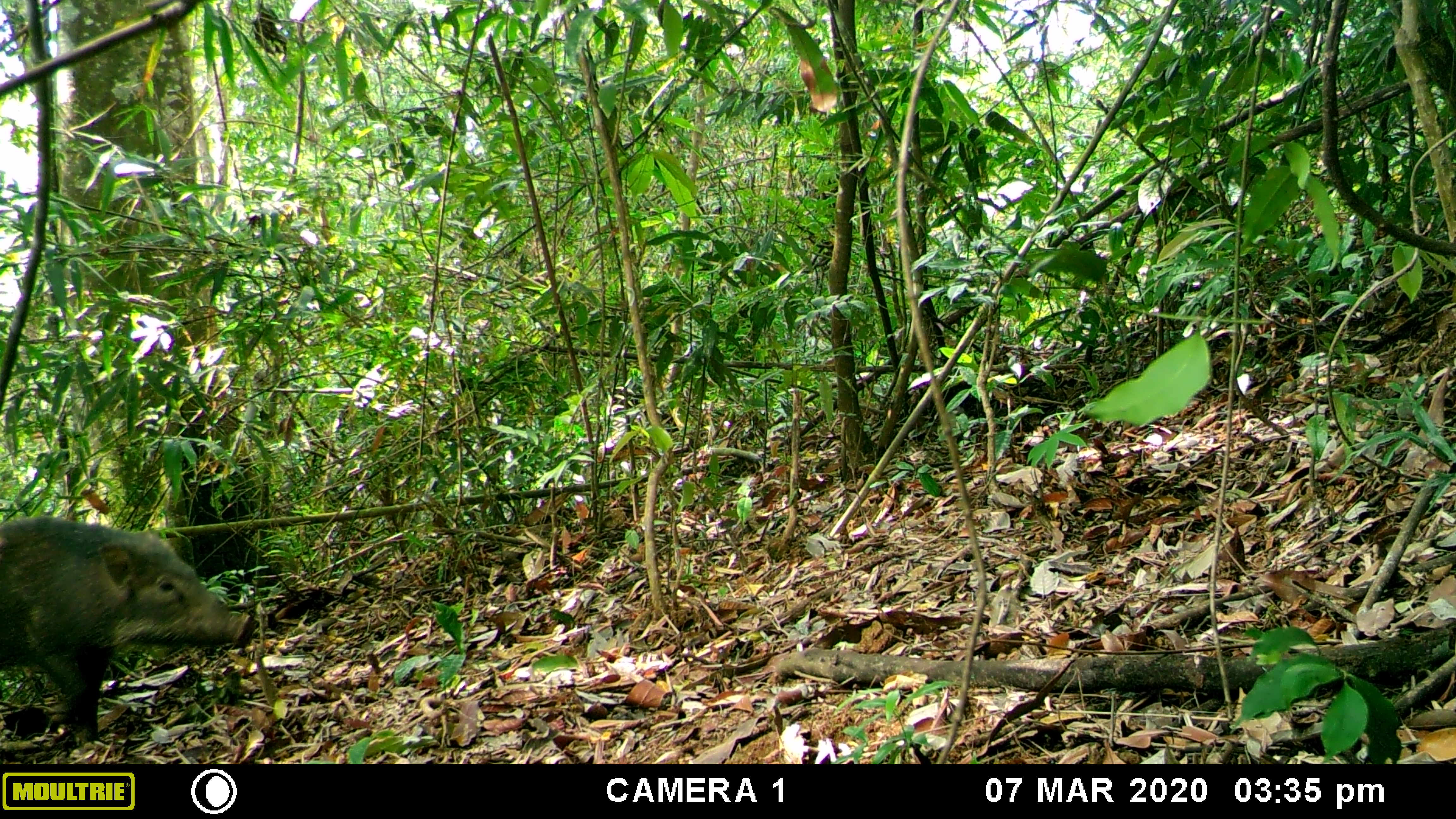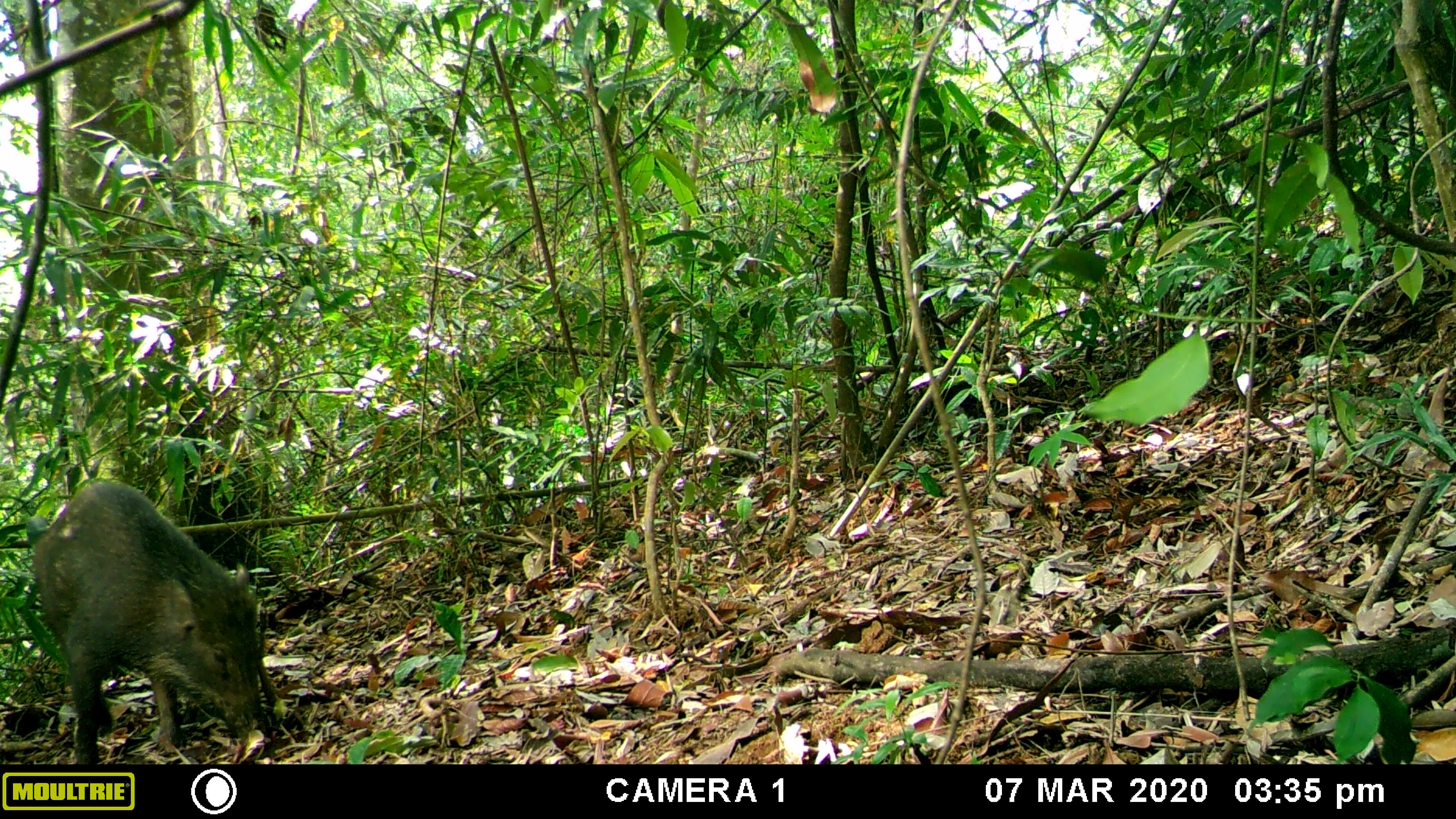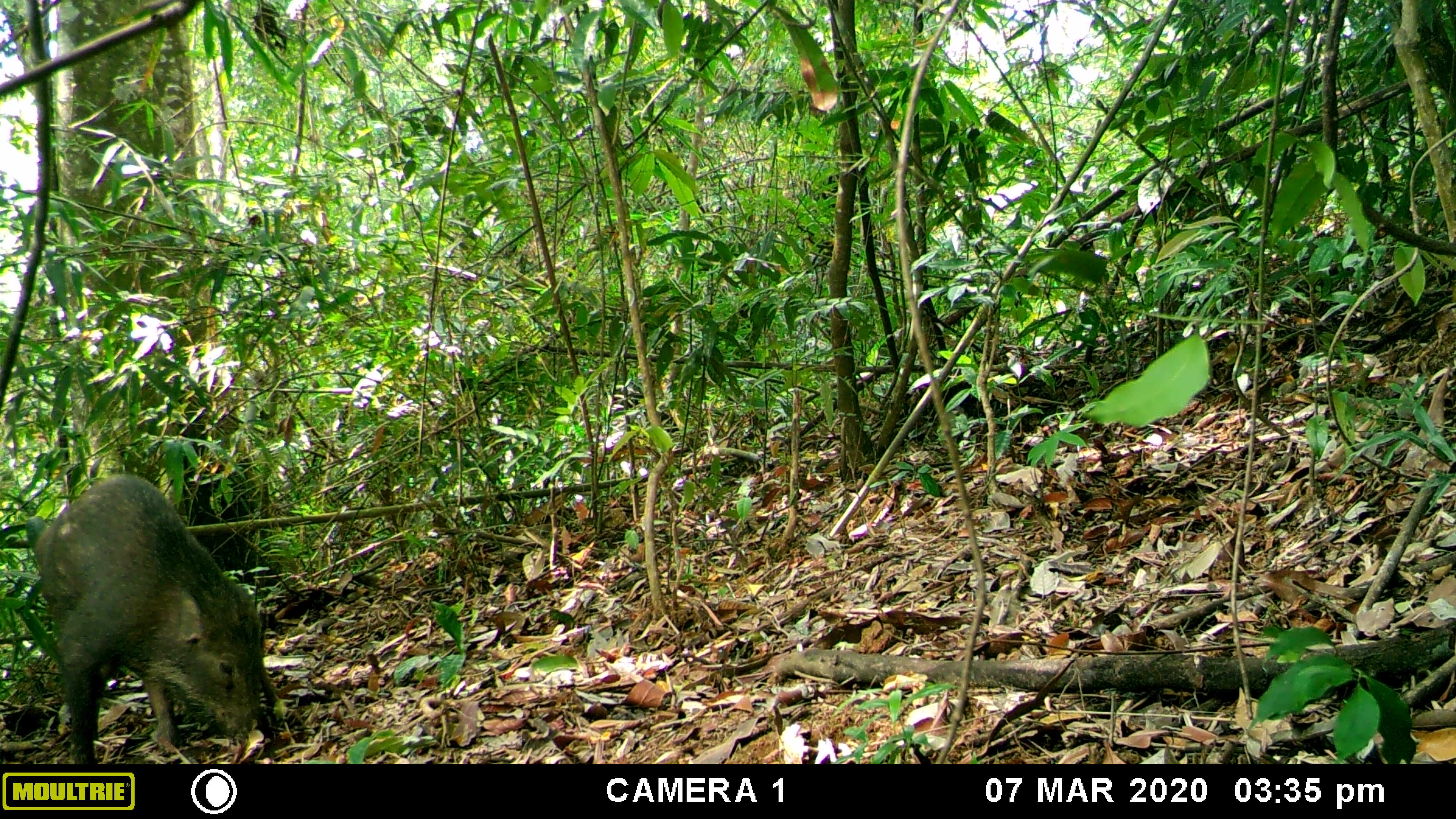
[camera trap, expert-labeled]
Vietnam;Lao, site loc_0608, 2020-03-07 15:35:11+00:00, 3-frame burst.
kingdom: Animalia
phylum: Chordata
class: Mammalia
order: Artiodactyla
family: Suidae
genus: Sus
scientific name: Sus scrofa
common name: eurasian wild pig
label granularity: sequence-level